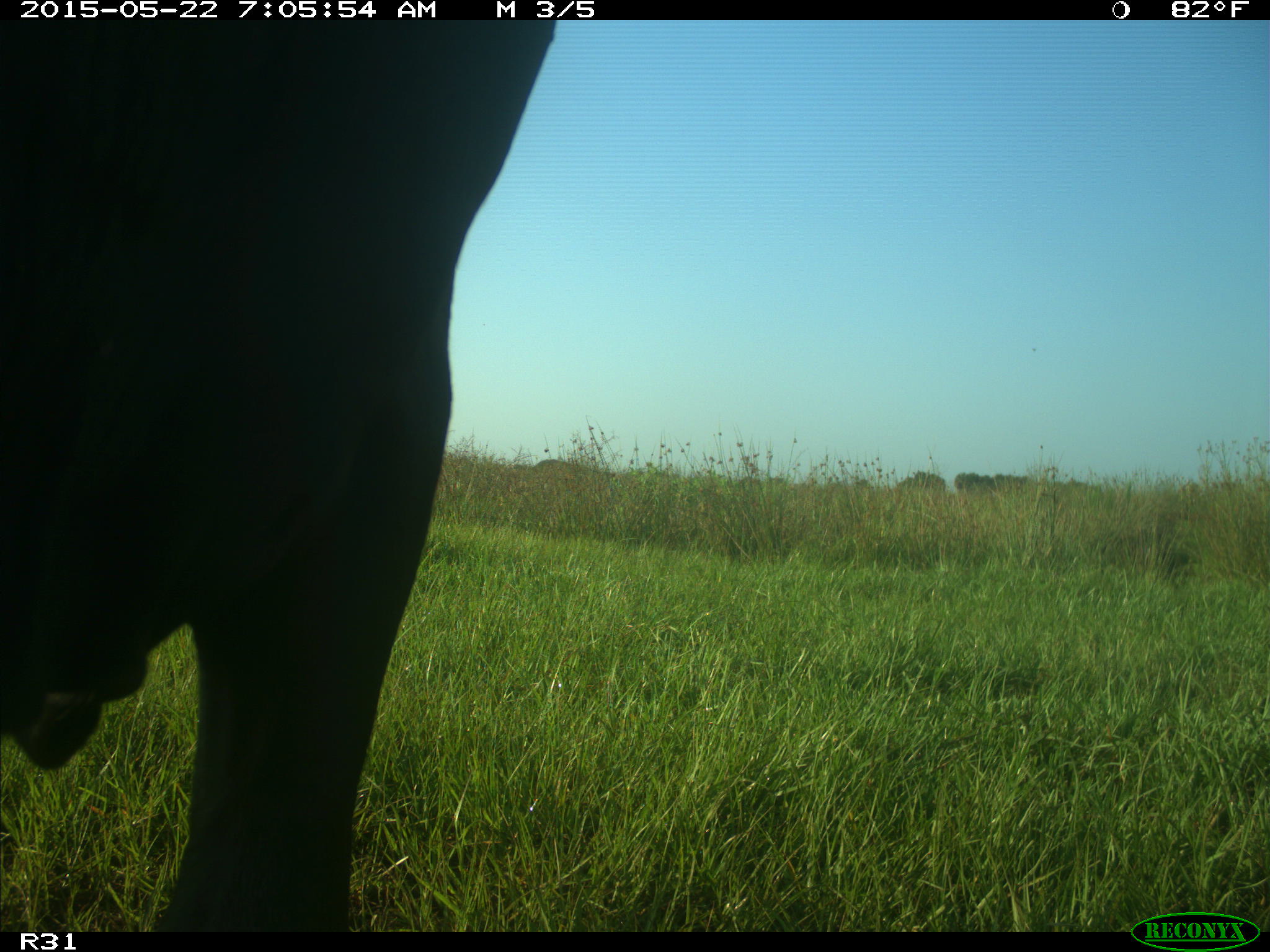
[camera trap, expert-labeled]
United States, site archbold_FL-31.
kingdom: Animalia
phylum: Chordata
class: Mammalia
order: Artiodactyla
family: Bovidae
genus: Bos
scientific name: Bos taurus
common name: domestic cow